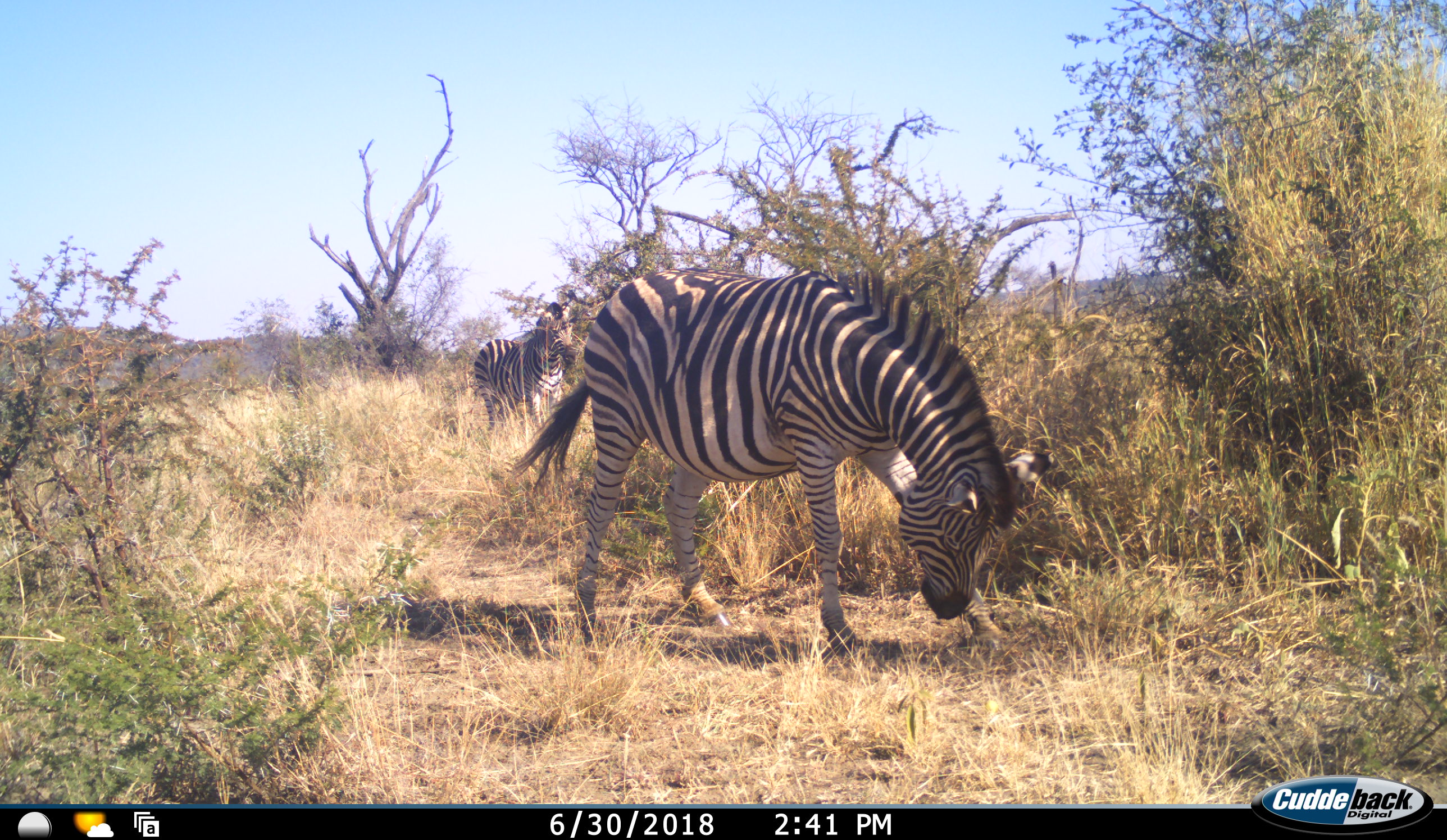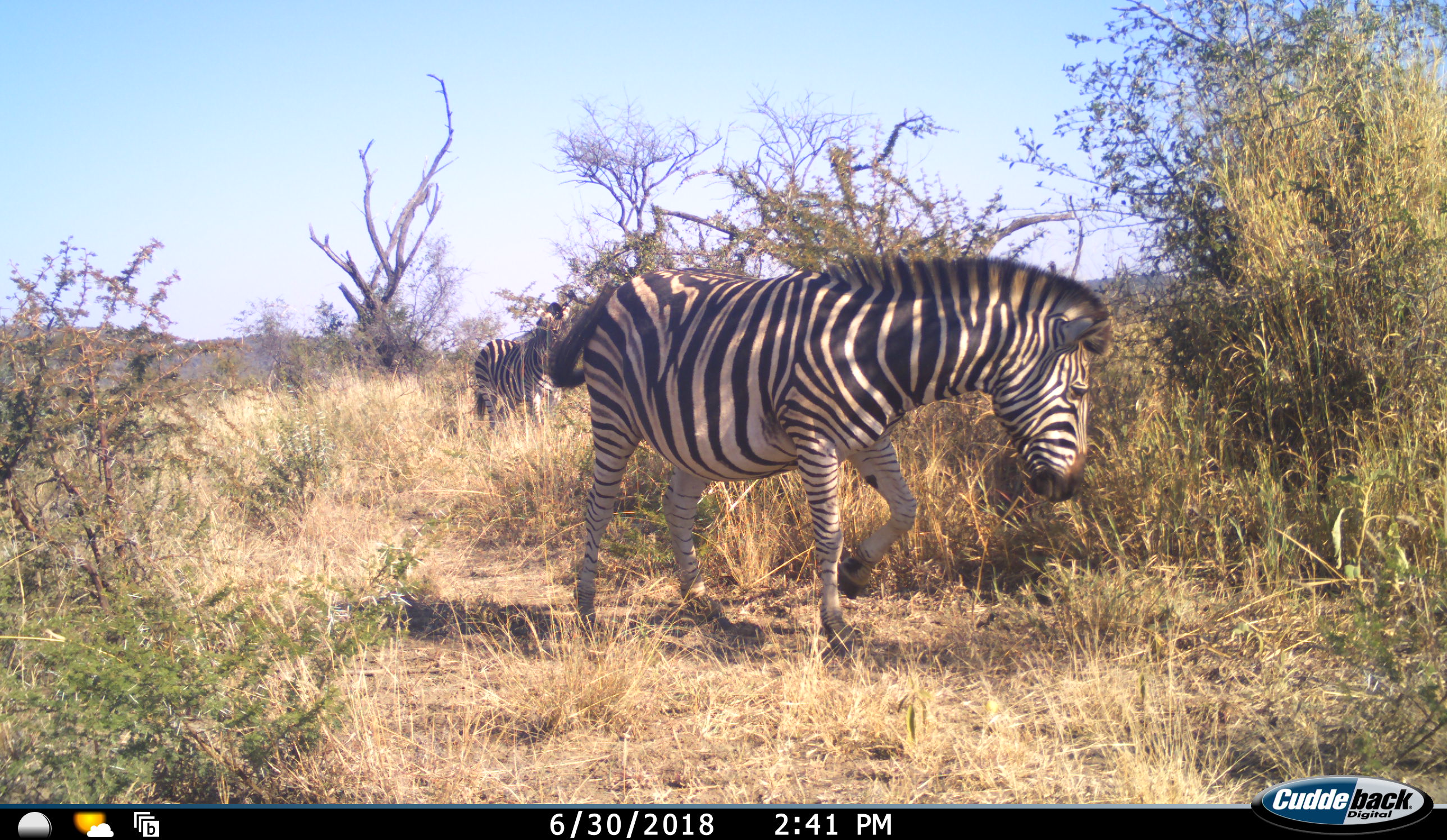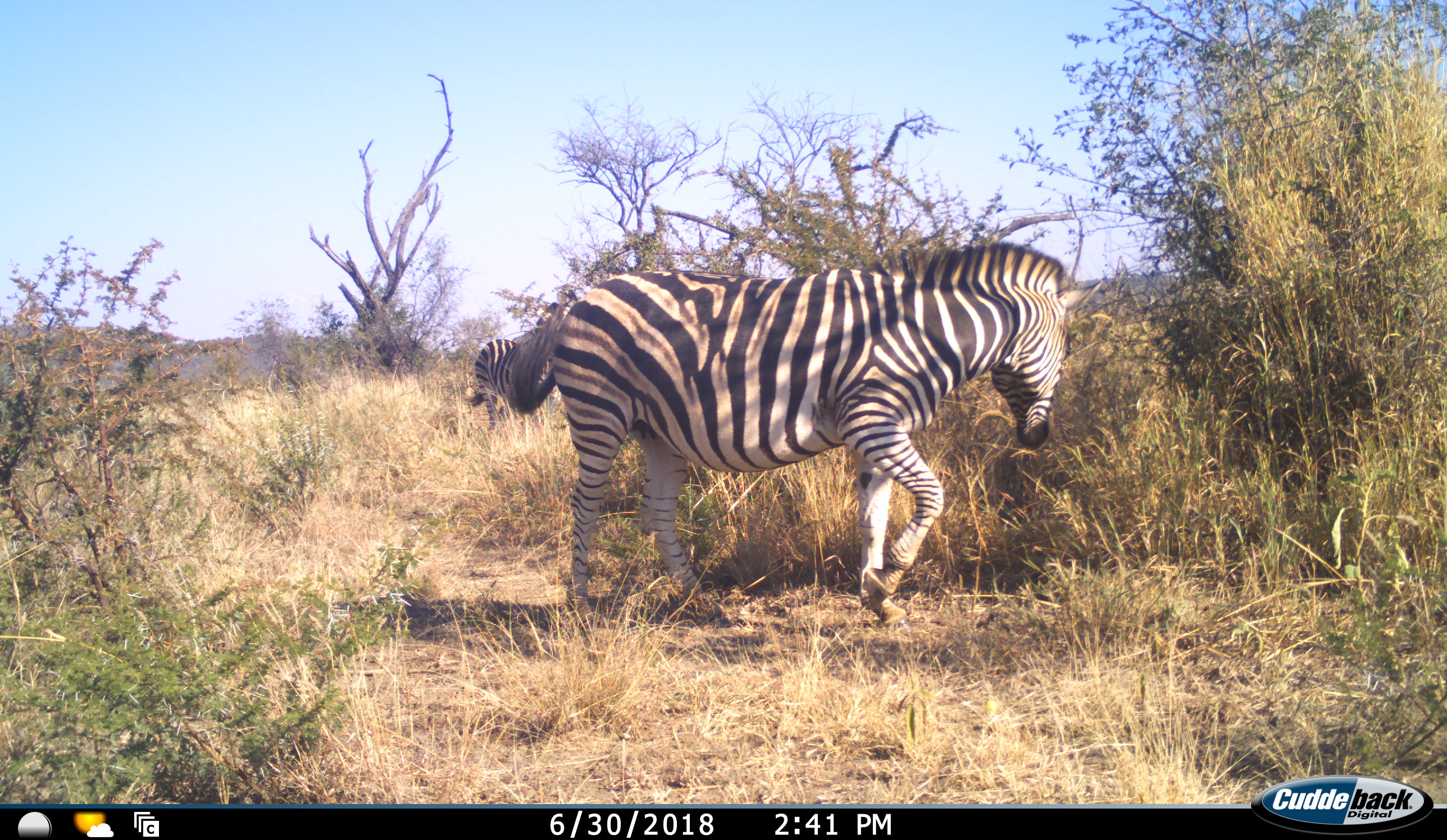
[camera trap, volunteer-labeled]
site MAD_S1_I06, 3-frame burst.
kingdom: Animalia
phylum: Chordata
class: Mammalia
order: Perissodactyla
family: Equidae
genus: Equus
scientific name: Equus quagga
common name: plains zebra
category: zebraplains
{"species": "zebraplains (plains zebra) (Equus quagga)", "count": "2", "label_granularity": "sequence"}